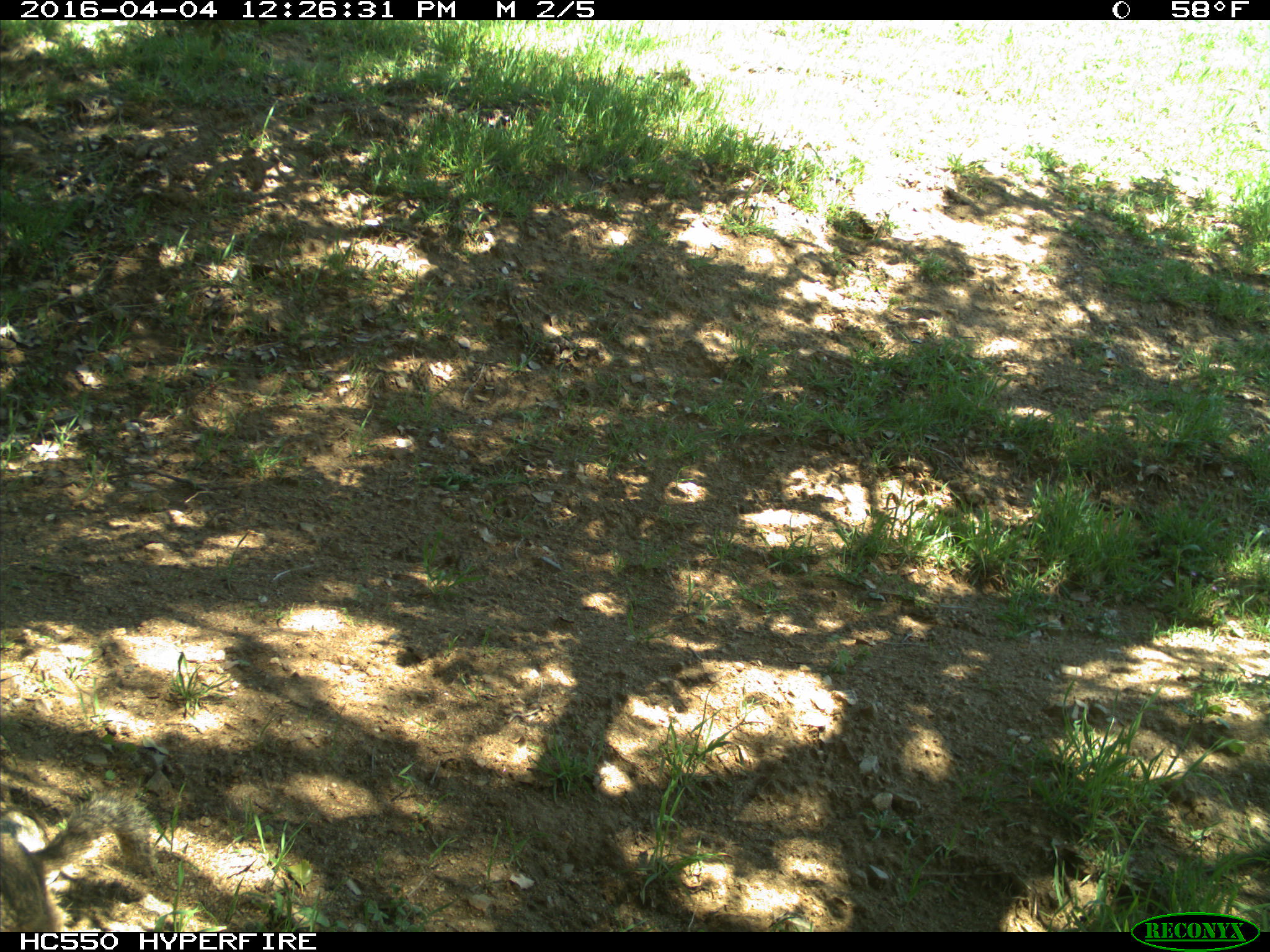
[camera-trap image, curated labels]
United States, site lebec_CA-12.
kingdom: Animalia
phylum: Chordata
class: Mammalia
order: Rodentia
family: Sciuridae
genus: Otospermophilus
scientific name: Otospermophilus beecheyi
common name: california ground squirrel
Otospermophilus beecheyi (california ground squirrel).